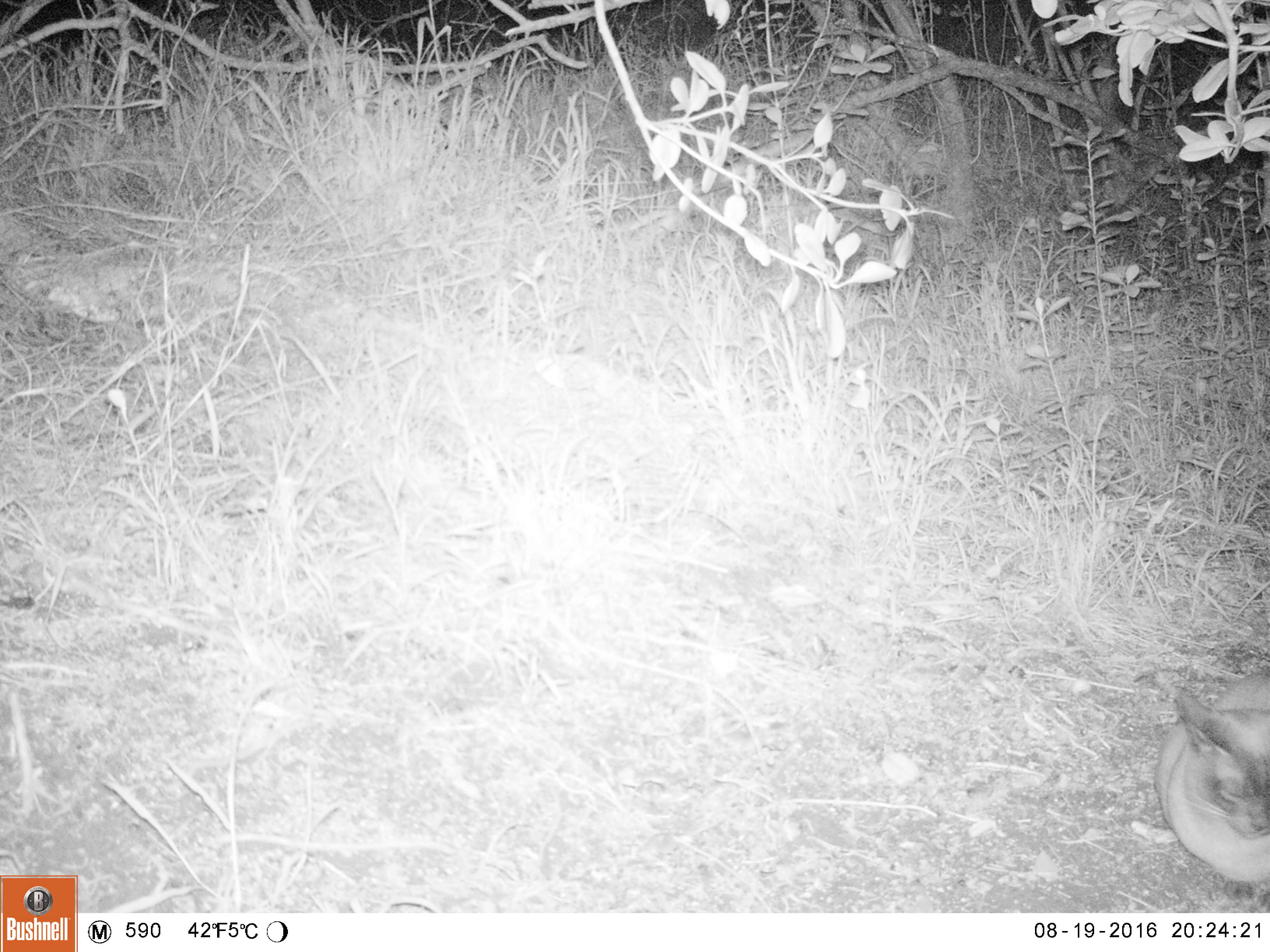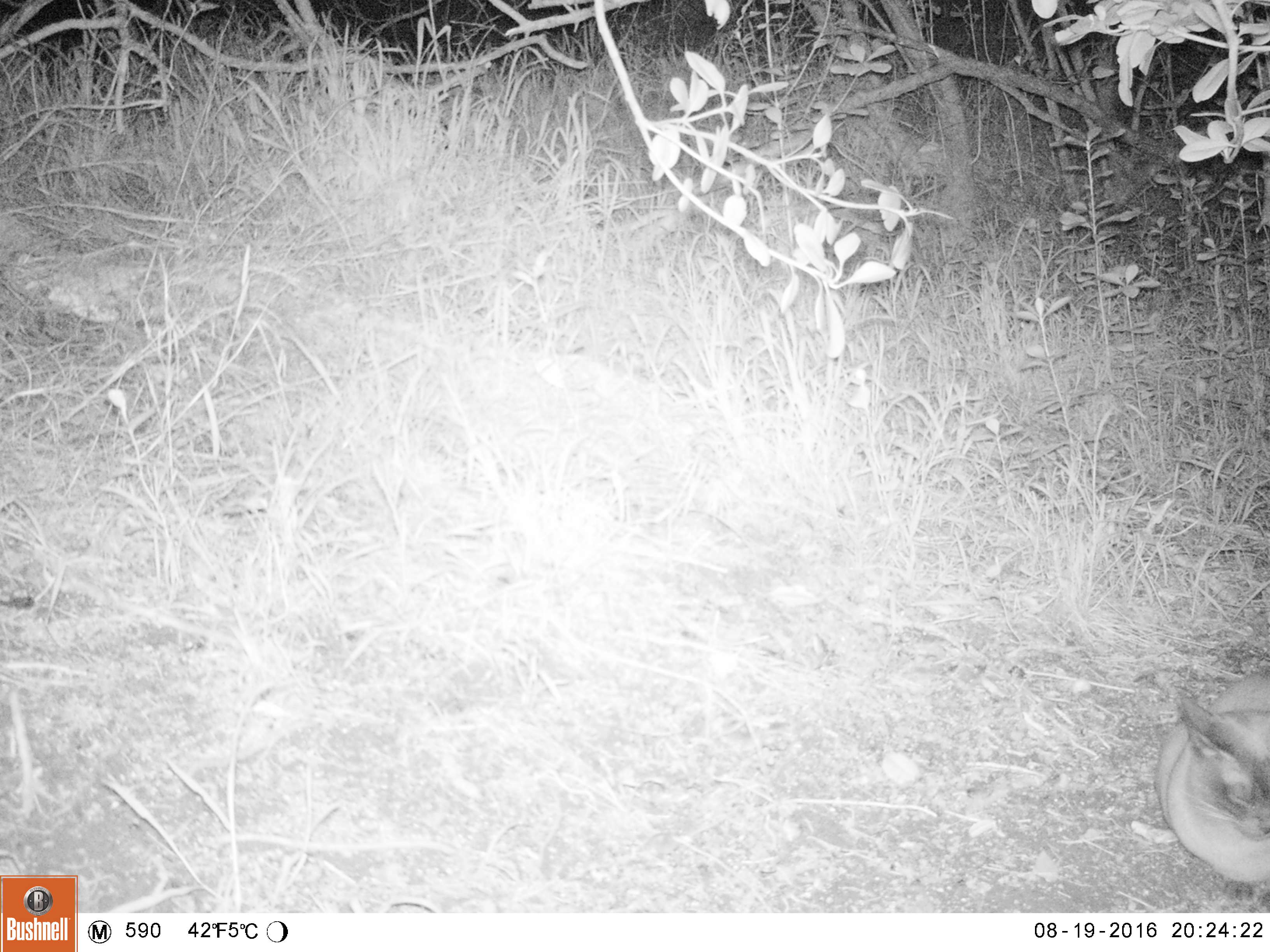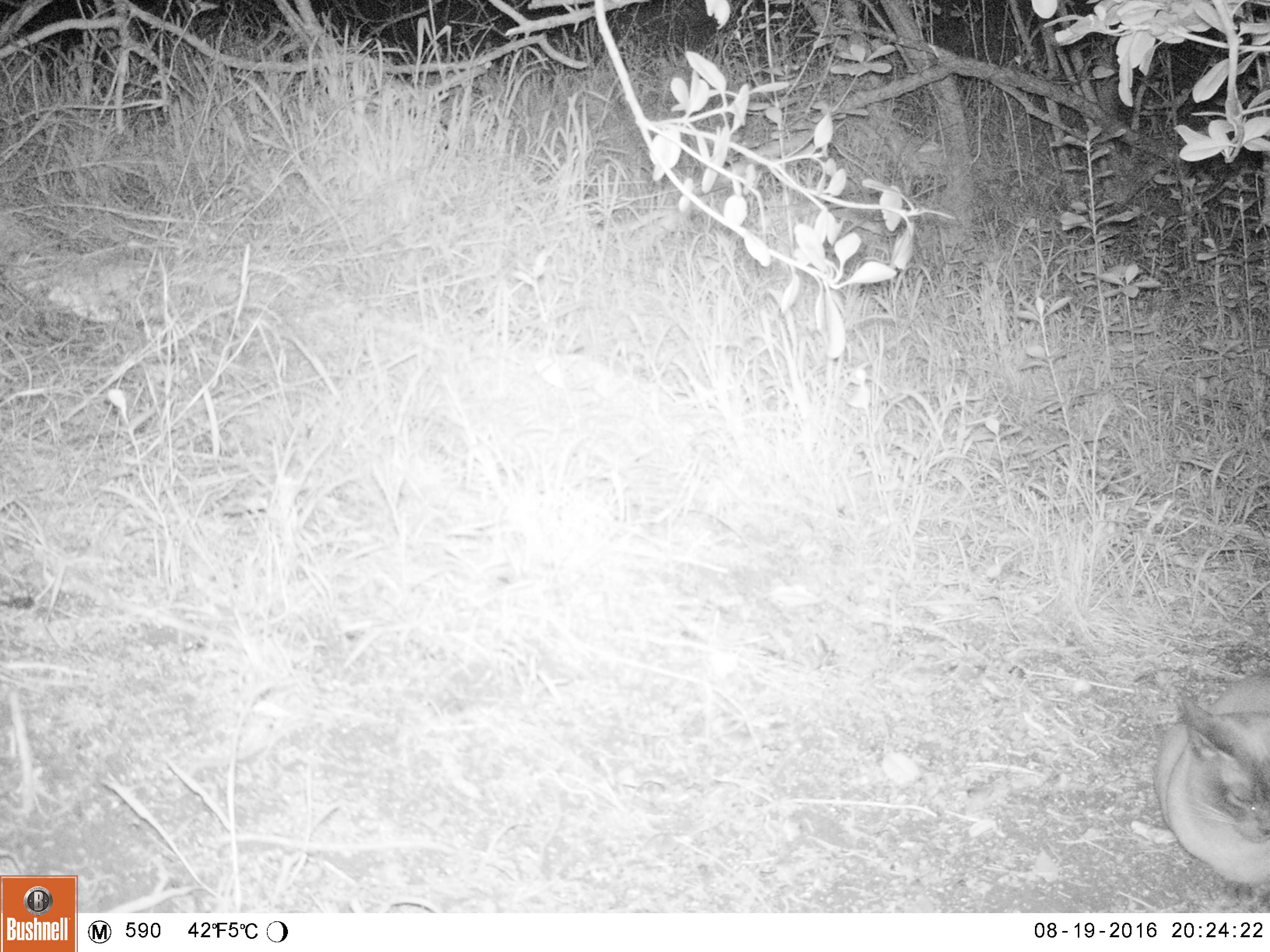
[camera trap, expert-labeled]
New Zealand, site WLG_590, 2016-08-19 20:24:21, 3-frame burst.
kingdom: Animalia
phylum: Chordata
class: Mammalia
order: Carnivora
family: Felidae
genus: Felis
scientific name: Felis catus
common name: domestic cat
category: cat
Cat (domestic cat) (Felis catus).